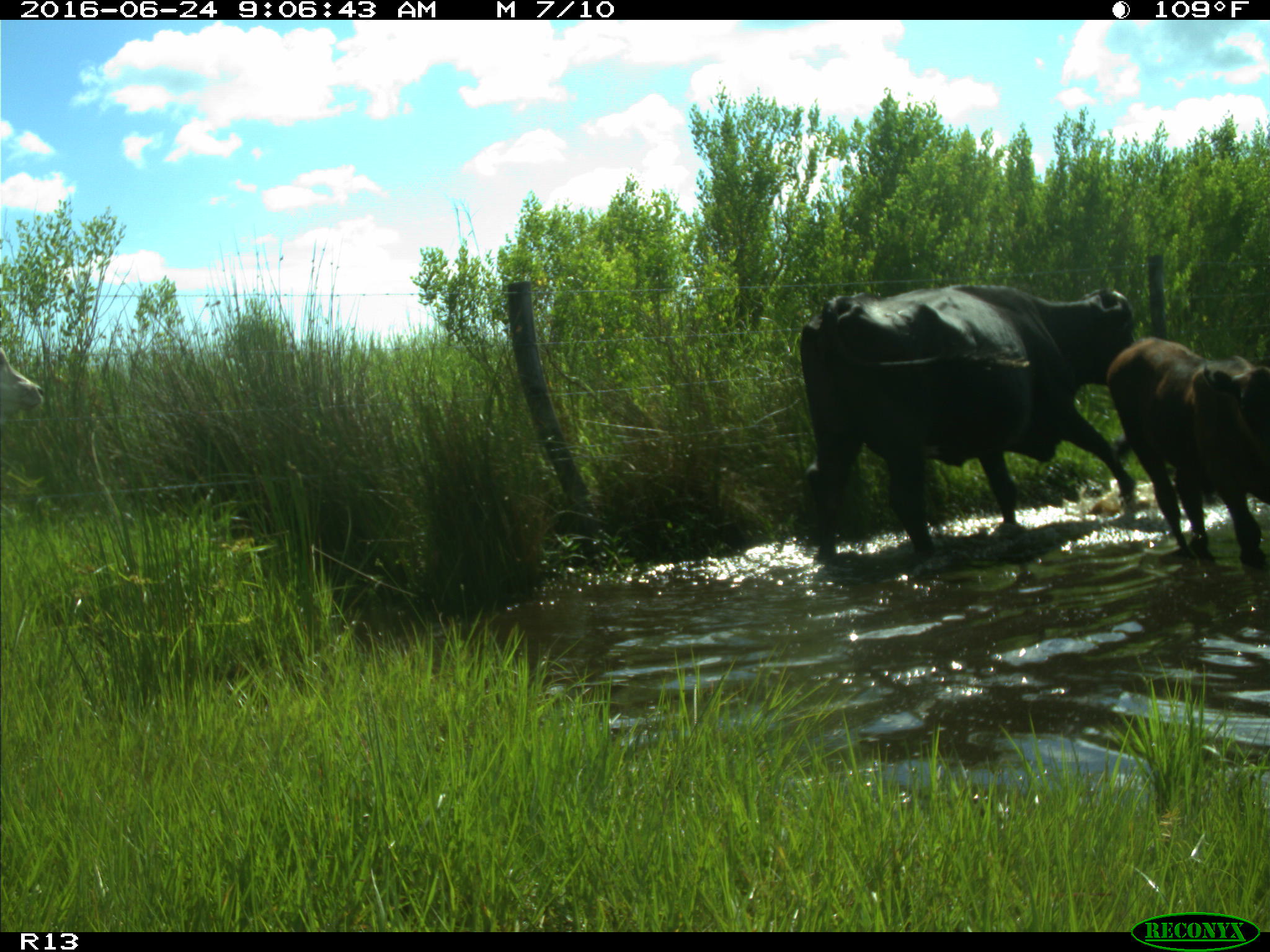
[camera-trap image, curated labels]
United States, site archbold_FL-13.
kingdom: Animalia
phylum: Chordata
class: Mammalia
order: Artiodactyla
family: Bovidae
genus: Bos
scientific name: Bos taurus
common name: domestic cow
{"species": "Bos taurus (domestic cow)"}